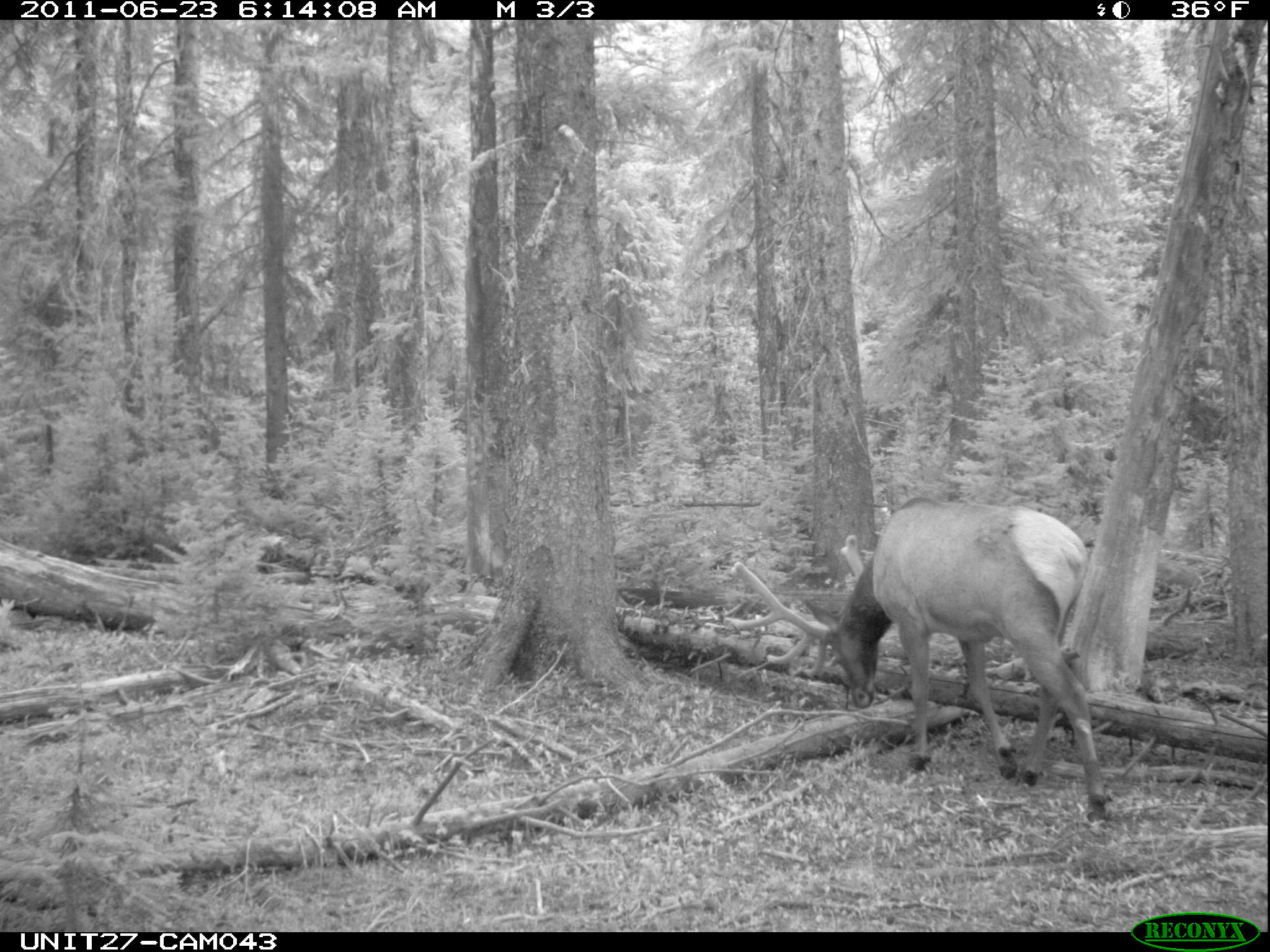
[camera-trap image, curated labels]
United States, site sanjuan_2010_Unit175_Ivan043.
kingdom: Animalia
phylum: Chordata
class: Mammalia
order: Artiodactyla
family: Cervidae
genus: Cervus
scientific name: Cervus elaphus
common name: red deer